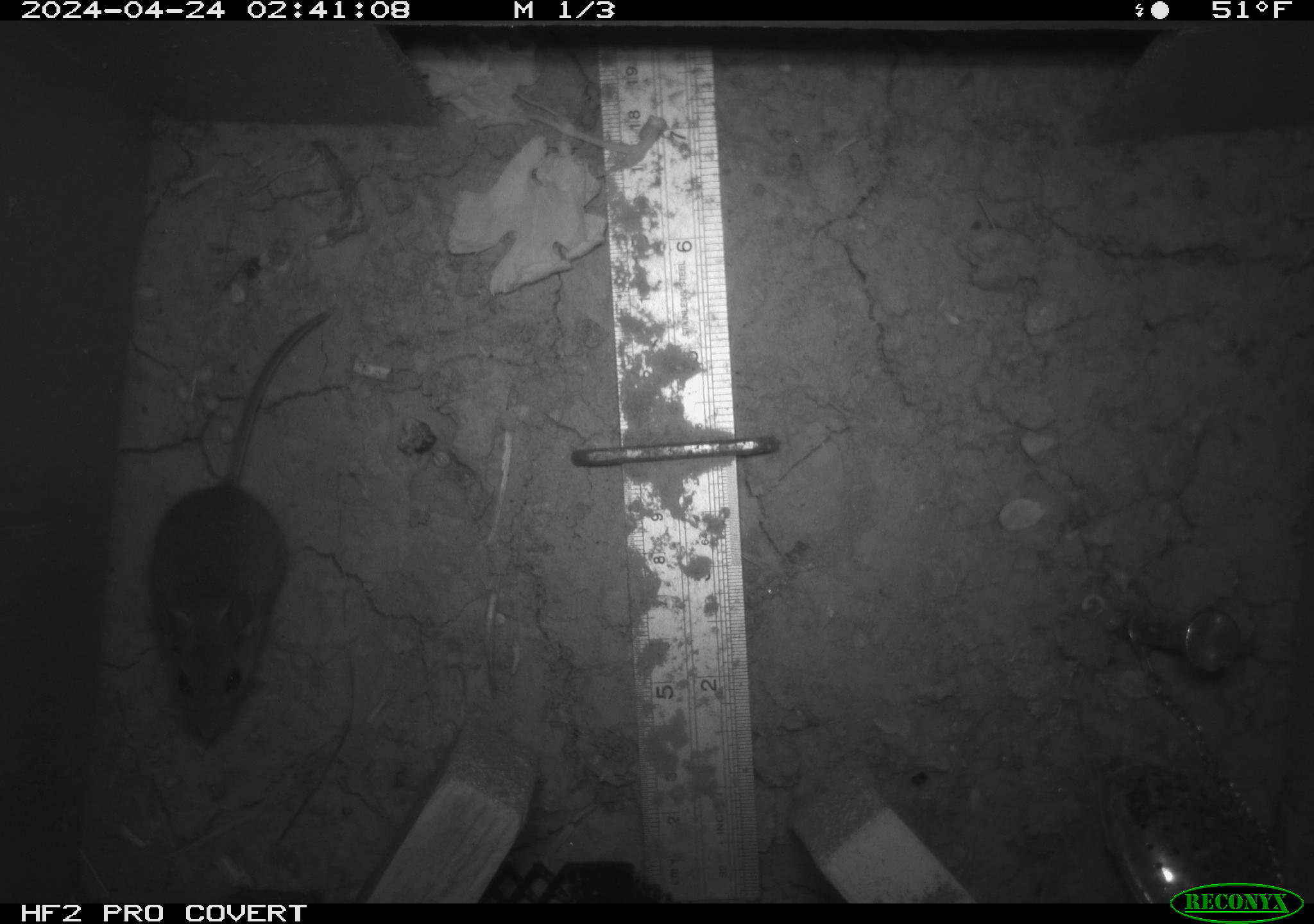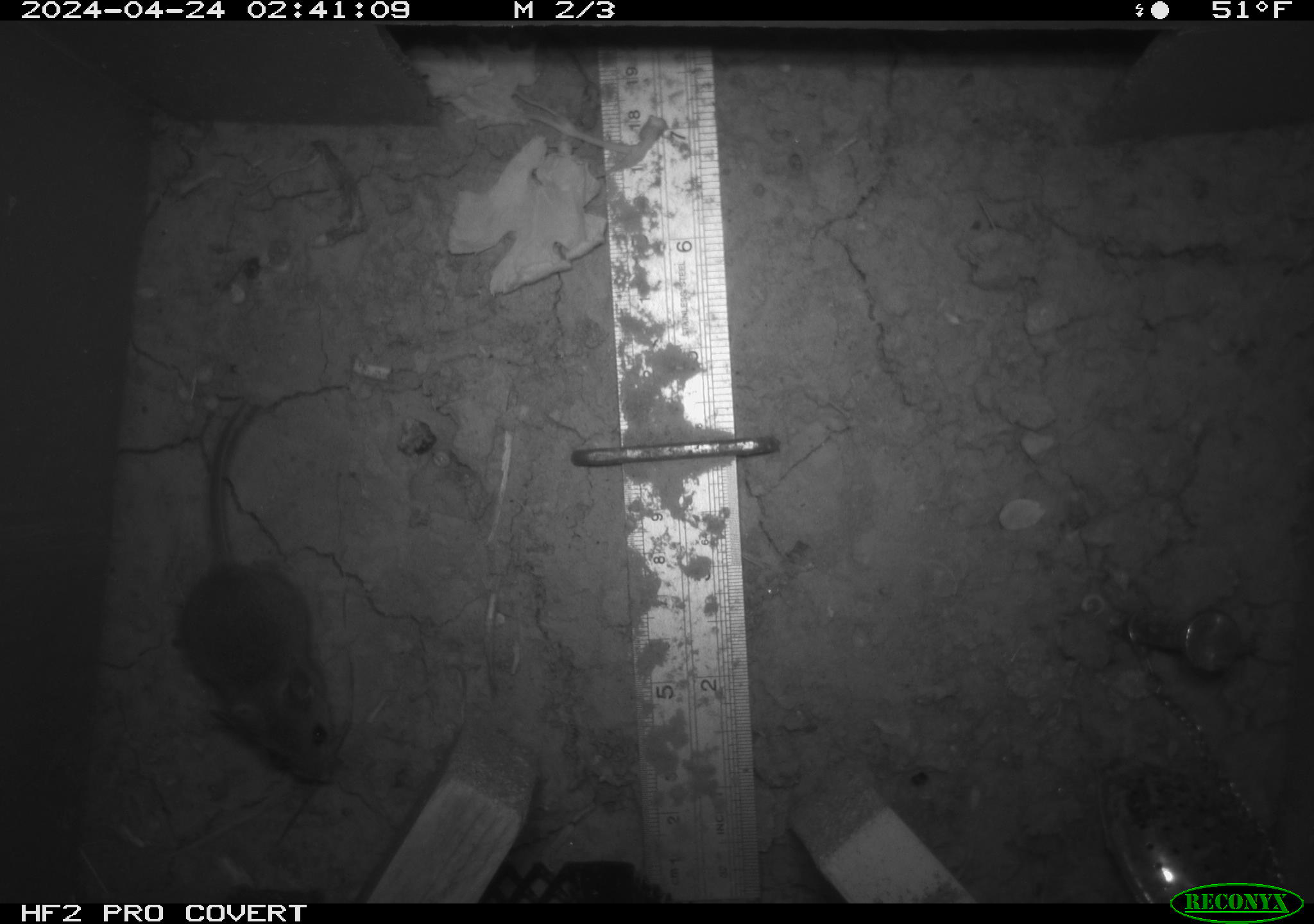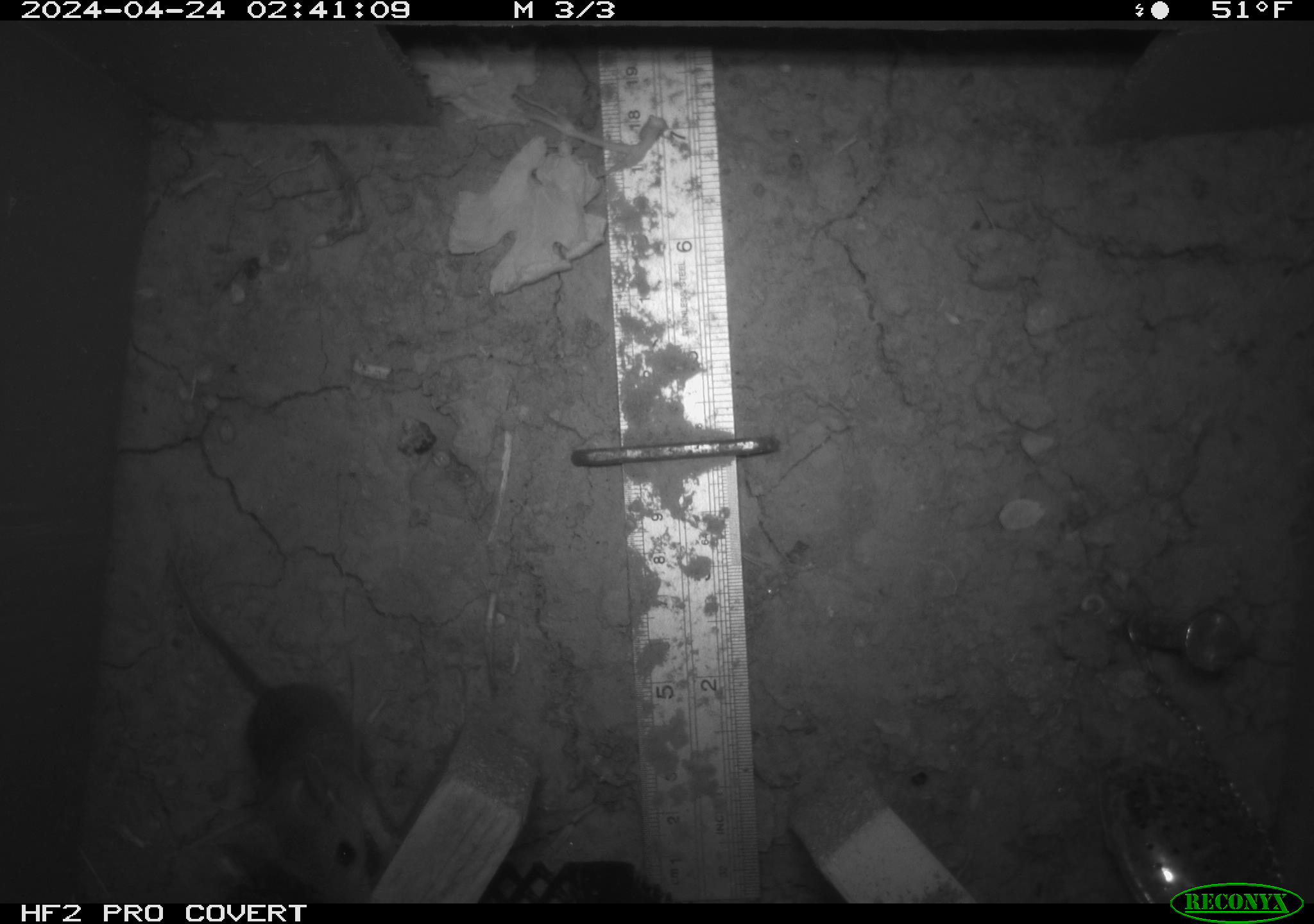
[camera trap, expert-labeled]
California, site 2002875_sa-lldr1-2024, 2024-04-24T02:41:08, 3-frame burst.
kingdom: Animalia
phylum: Chordata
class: Mammalia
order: Rodentia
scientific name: Rodentia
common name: mouse species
Mouse species (Rodentia).